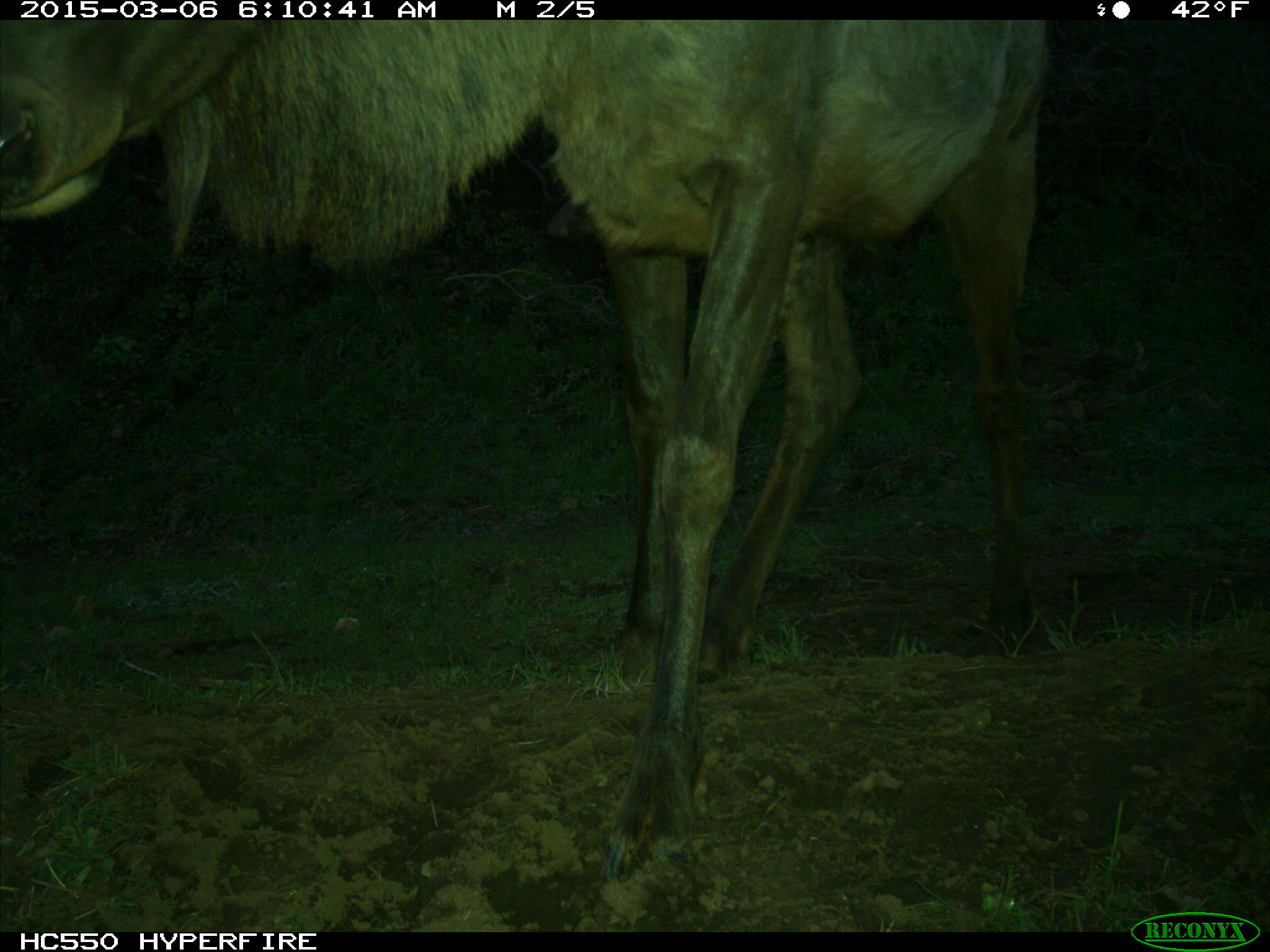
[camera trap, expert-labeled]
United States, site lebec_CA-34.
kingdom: Animalia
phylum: Chordata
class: Mammalia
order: Artiodactyla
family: Cervidae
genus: Cervus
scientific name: Cervus canadensis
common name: elk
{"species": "Cervus canadensis (elk)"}